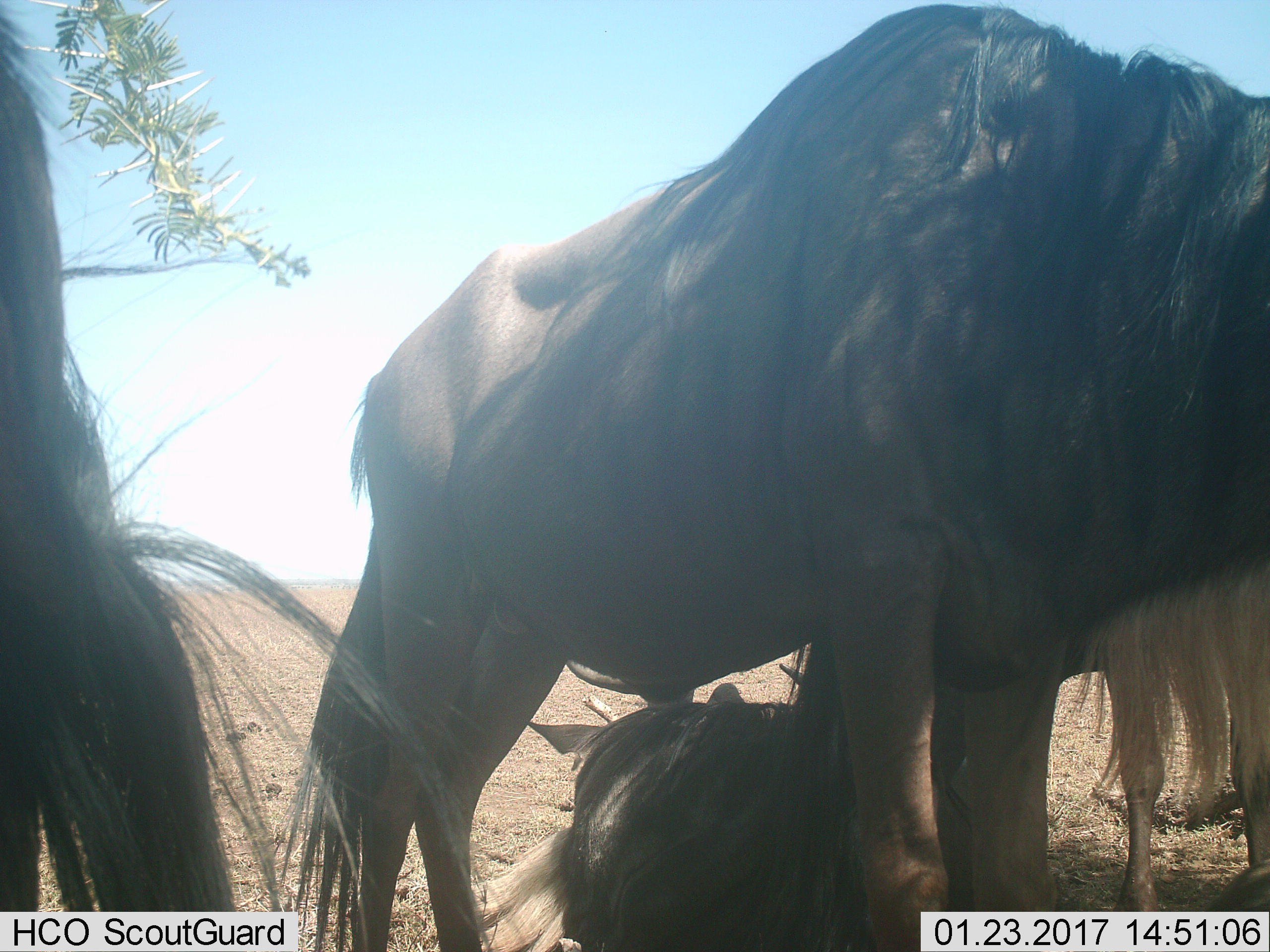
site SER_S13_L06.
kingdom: Animalia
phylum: Chordata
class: Mammalia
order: Artiodactyla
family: Bovidae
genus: Connochaetes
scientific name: Connochaetes taurinus taurinus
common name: blue wildebeest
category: wildebeestblue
Wildebeestblue (blue wildebeest) (Connochaetes taurinus taurinus), count 3. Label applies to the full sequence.